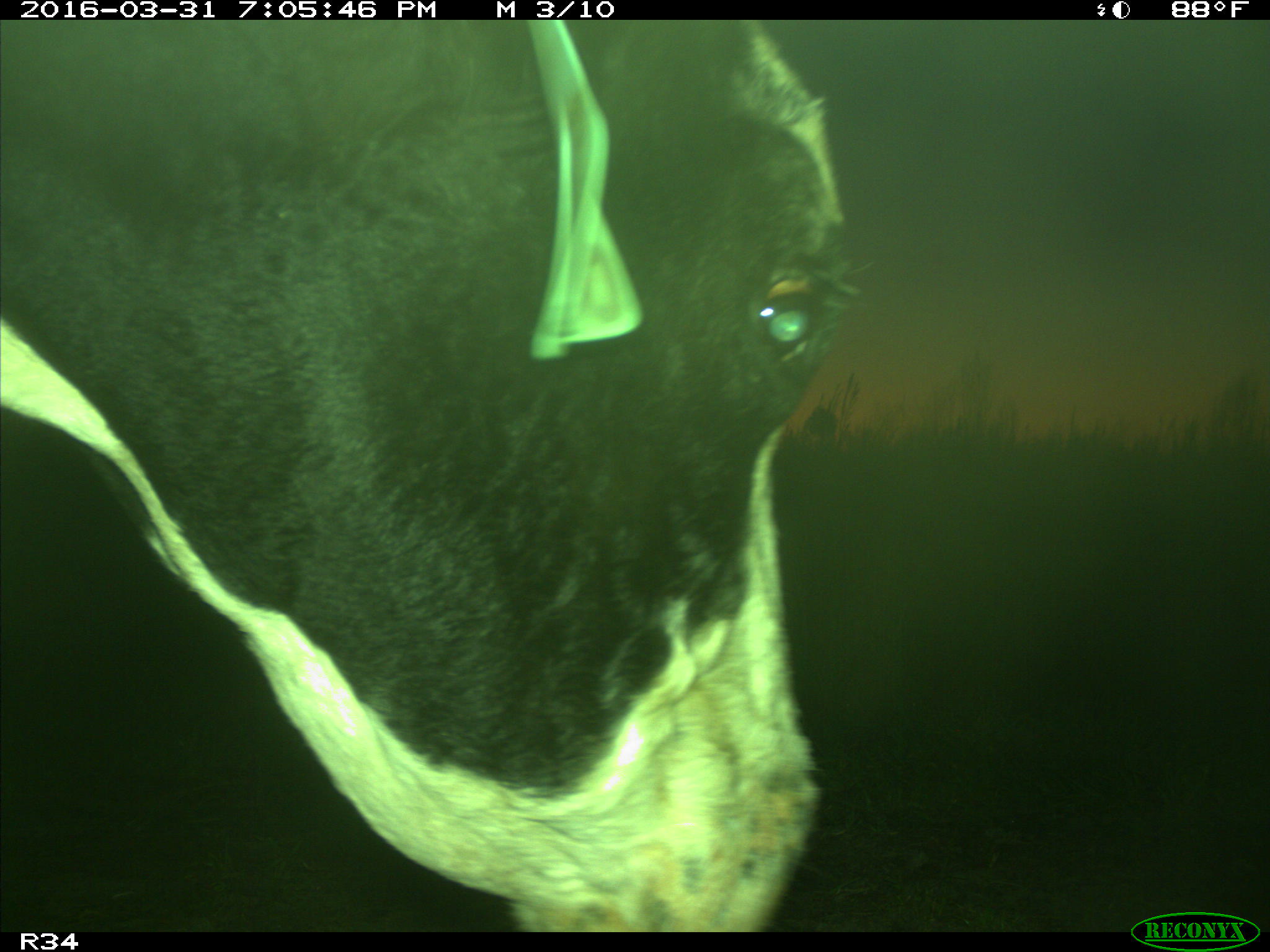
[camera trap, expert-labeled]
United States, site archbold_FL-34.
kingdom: Animalia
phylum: Chordata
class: Mammalia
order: Artiodactyla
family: Bovidae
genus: Bos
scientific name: Bos taurus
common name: domestic cow